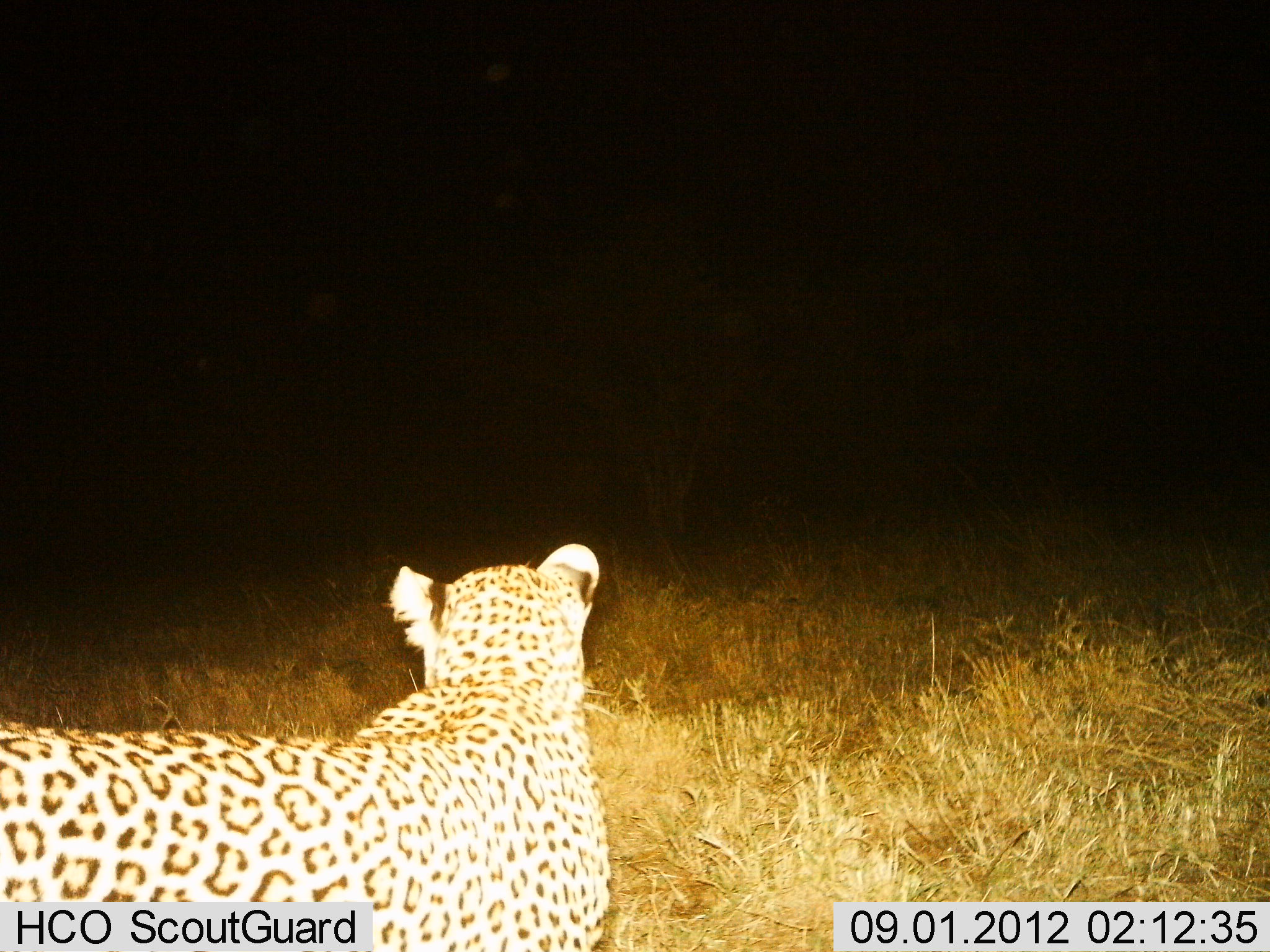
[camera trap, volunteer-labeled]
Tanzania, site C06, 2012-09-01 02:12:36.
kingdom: Animalia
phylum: Chordata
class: Mammalia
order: Carnivora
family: Felidae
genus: Panthera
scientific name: Panthera pardus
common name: leopard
Leopard (Panthera pardus), count 1. Behavior (volunteer vote fractions): standing 70%, resting 10%, moving 20%, interacting 0%. Young present (vote fraction): 0%. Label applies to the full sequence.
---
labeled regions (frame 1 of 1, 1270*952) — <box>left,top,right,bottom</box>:
animal: <box>0,543,609,952</box>